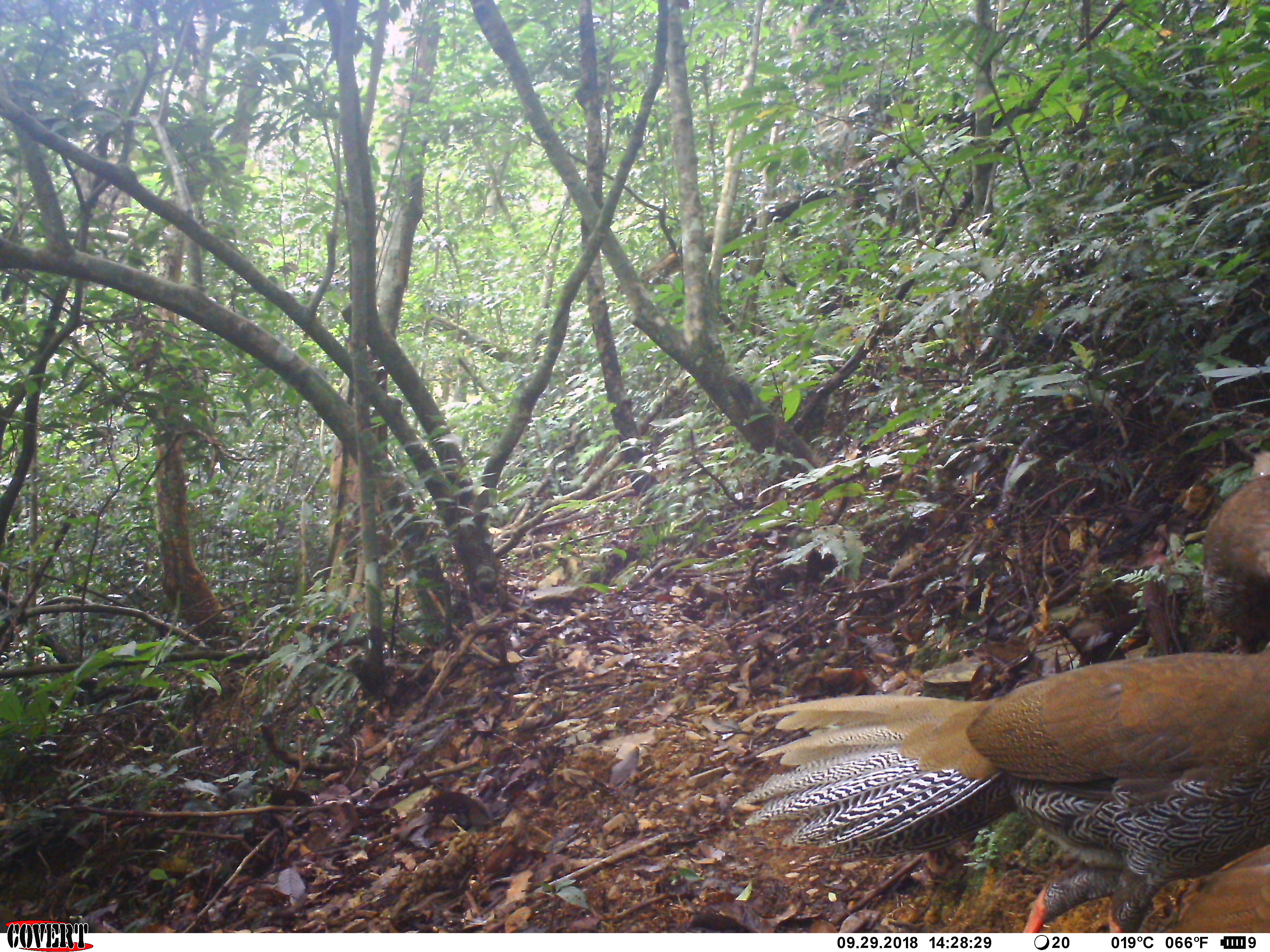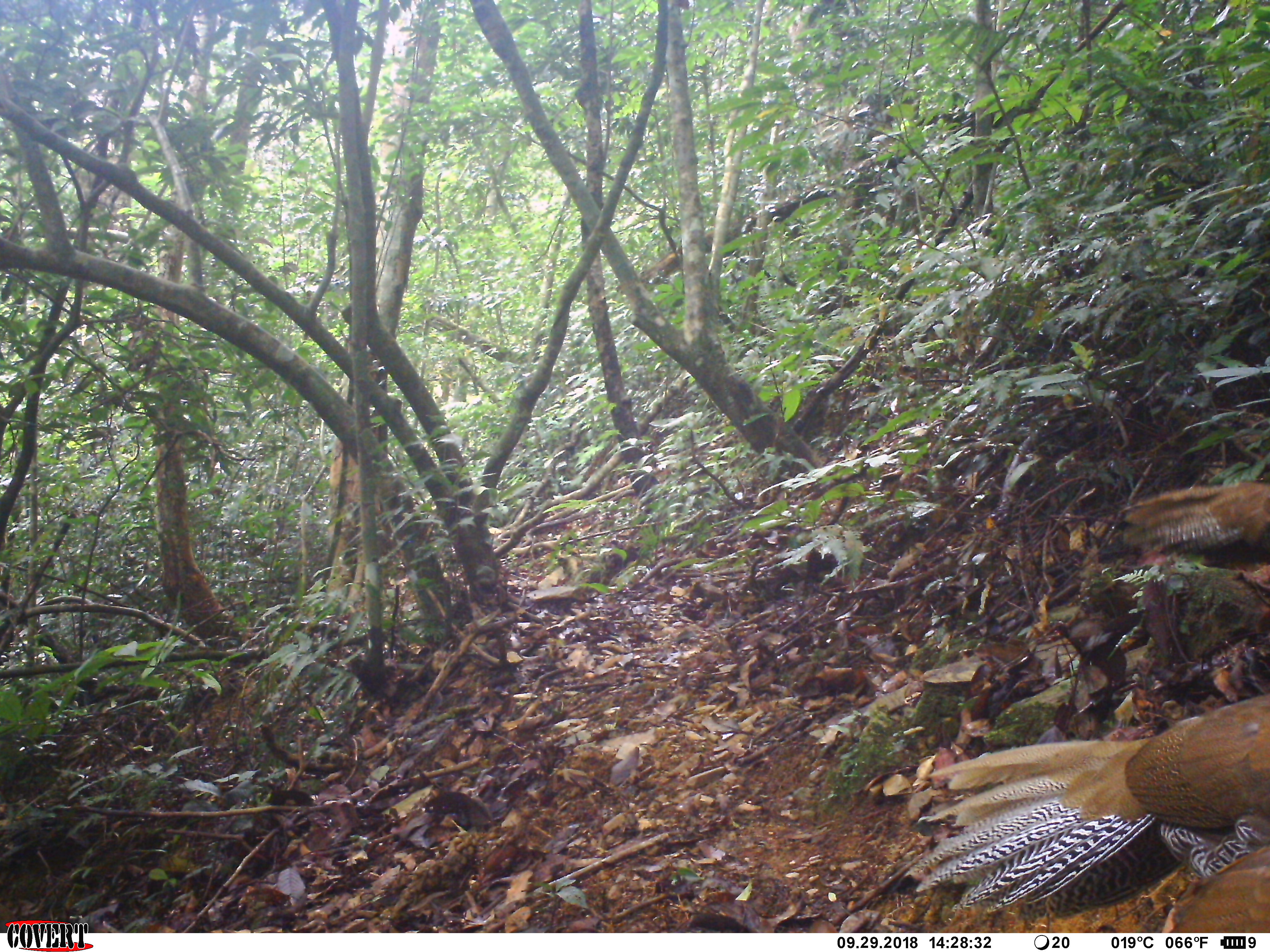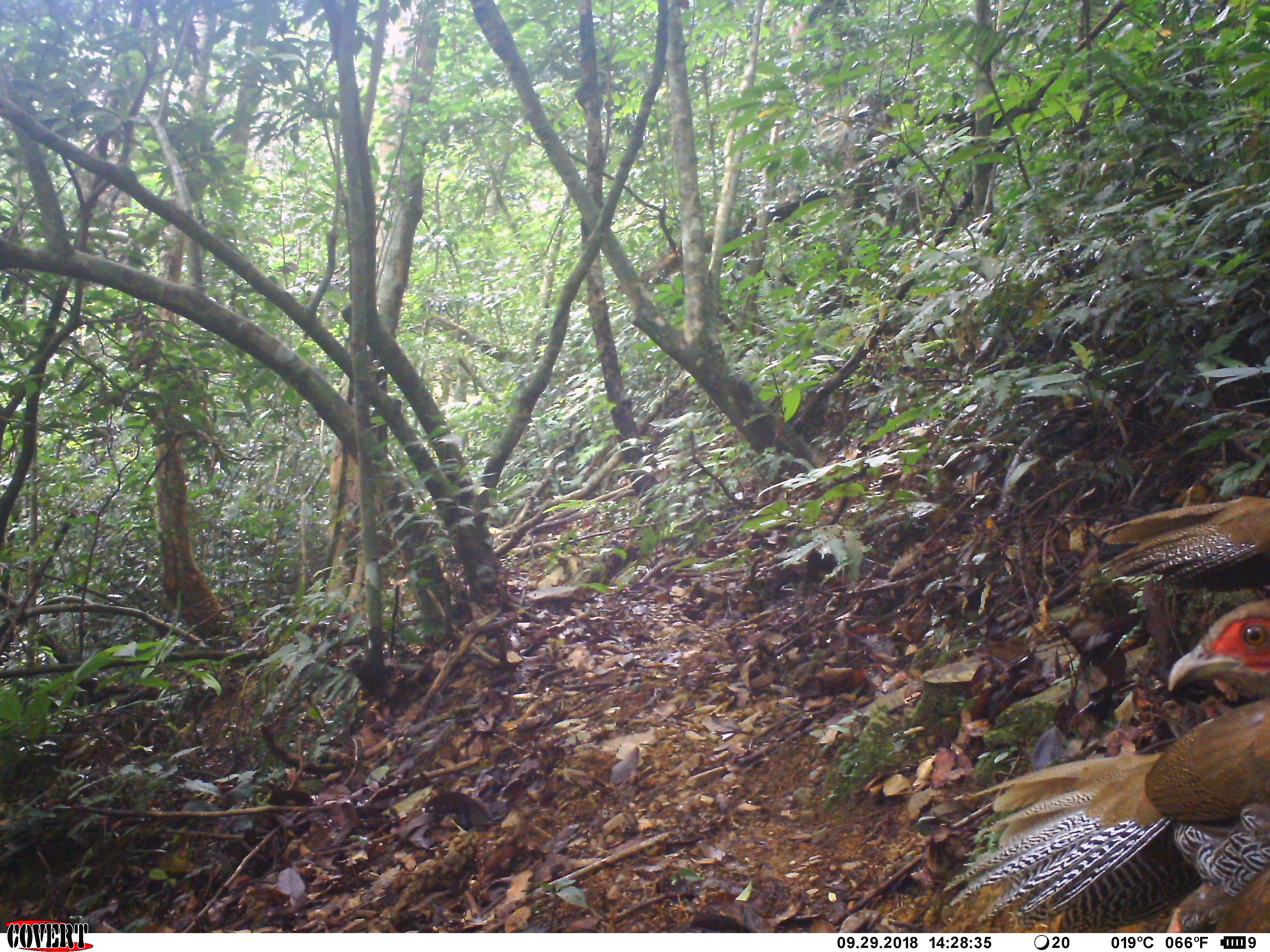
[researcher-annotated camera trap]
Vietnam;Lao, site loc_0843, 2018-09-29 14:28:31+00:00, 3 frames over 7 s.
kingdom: Animalia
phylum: Chordata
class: Aves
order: Galliformes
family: Phasianidae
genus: Lophura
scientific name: Lophura nycthemera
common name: silver pheasant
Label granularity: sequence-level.